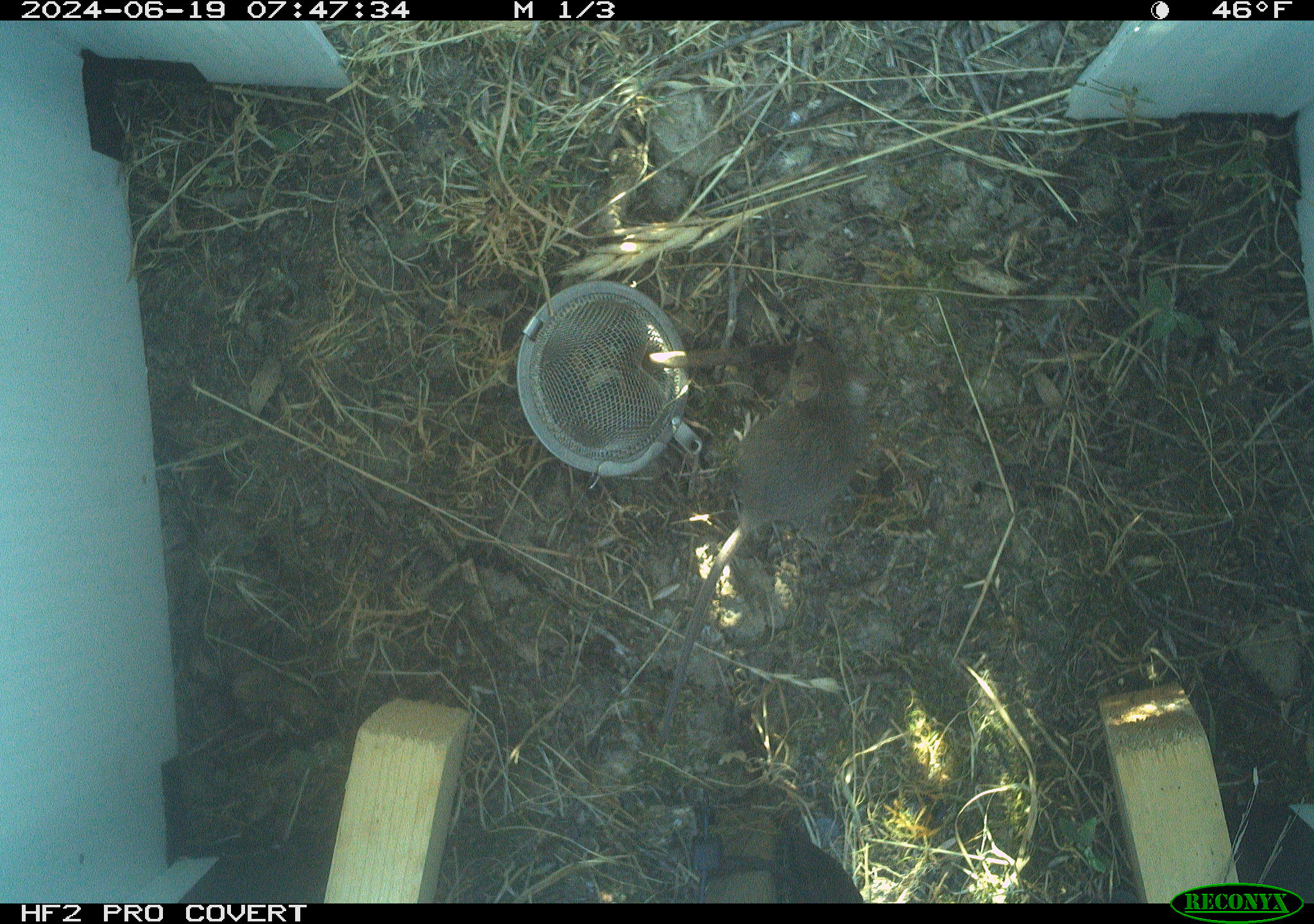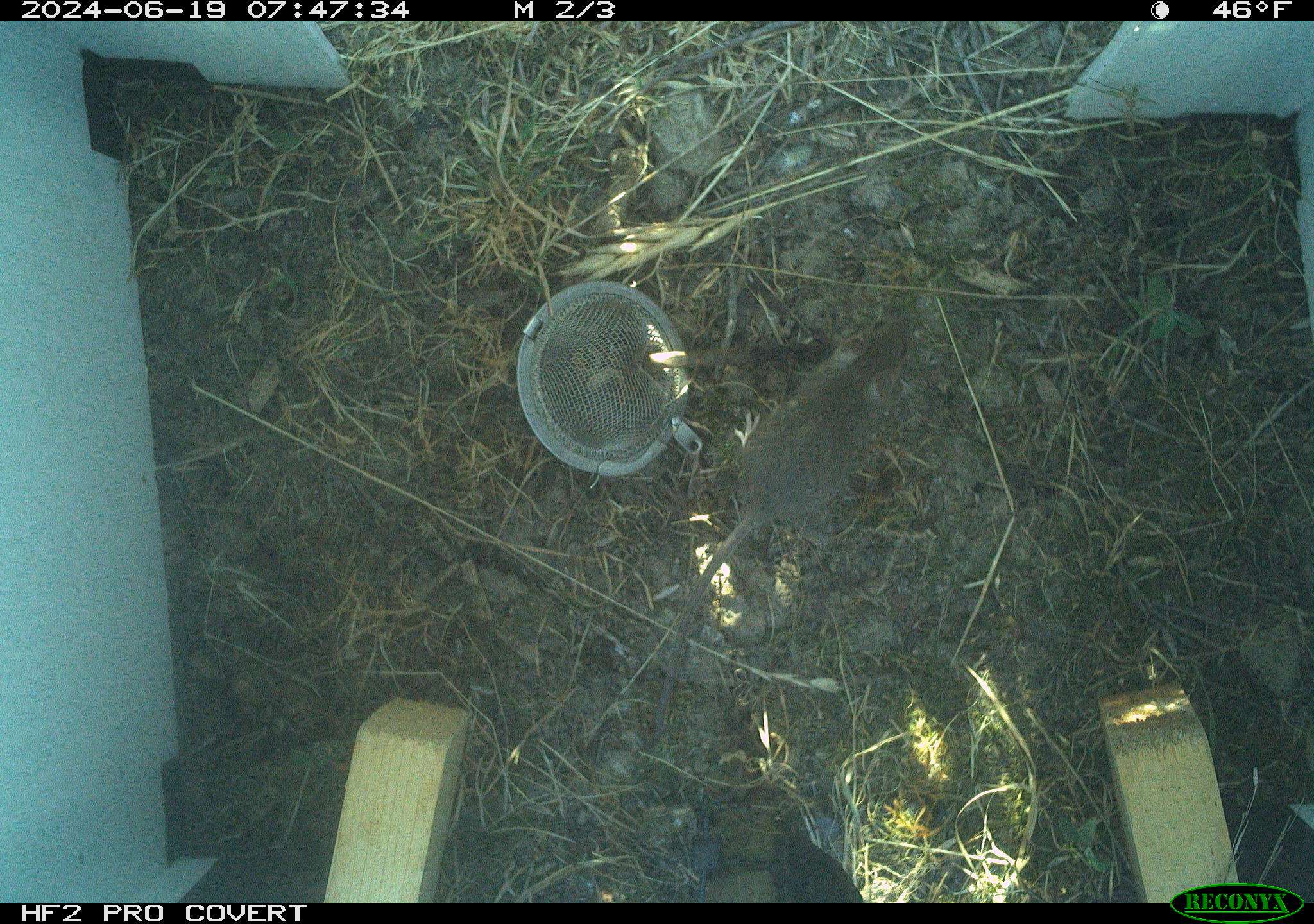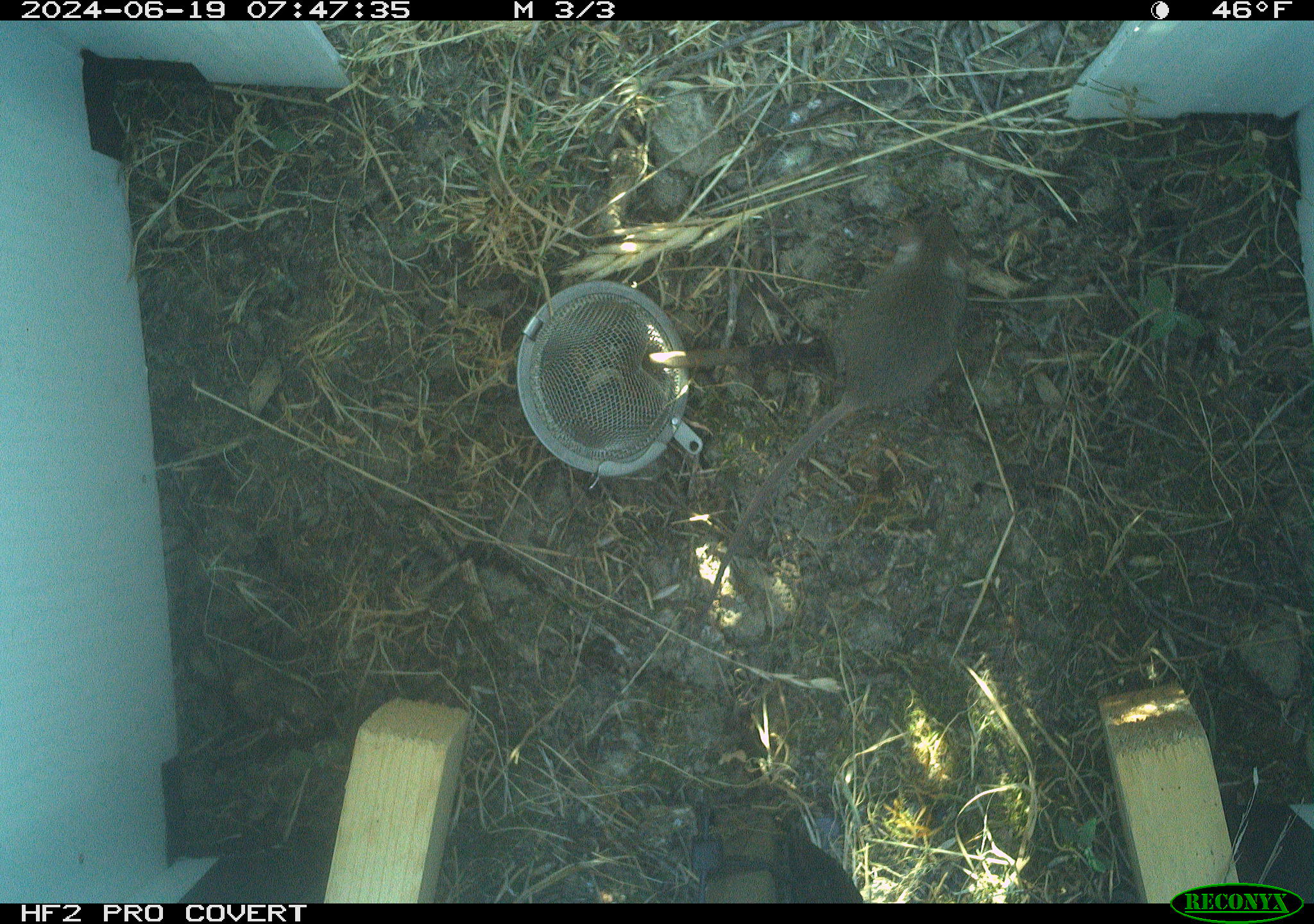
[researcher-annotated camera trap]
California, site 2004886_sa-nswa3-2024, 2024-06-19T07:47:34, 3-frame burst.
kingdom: Animalia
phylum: Chordata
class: Mammalia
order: Rodentia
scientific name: Rodentia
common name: rodent